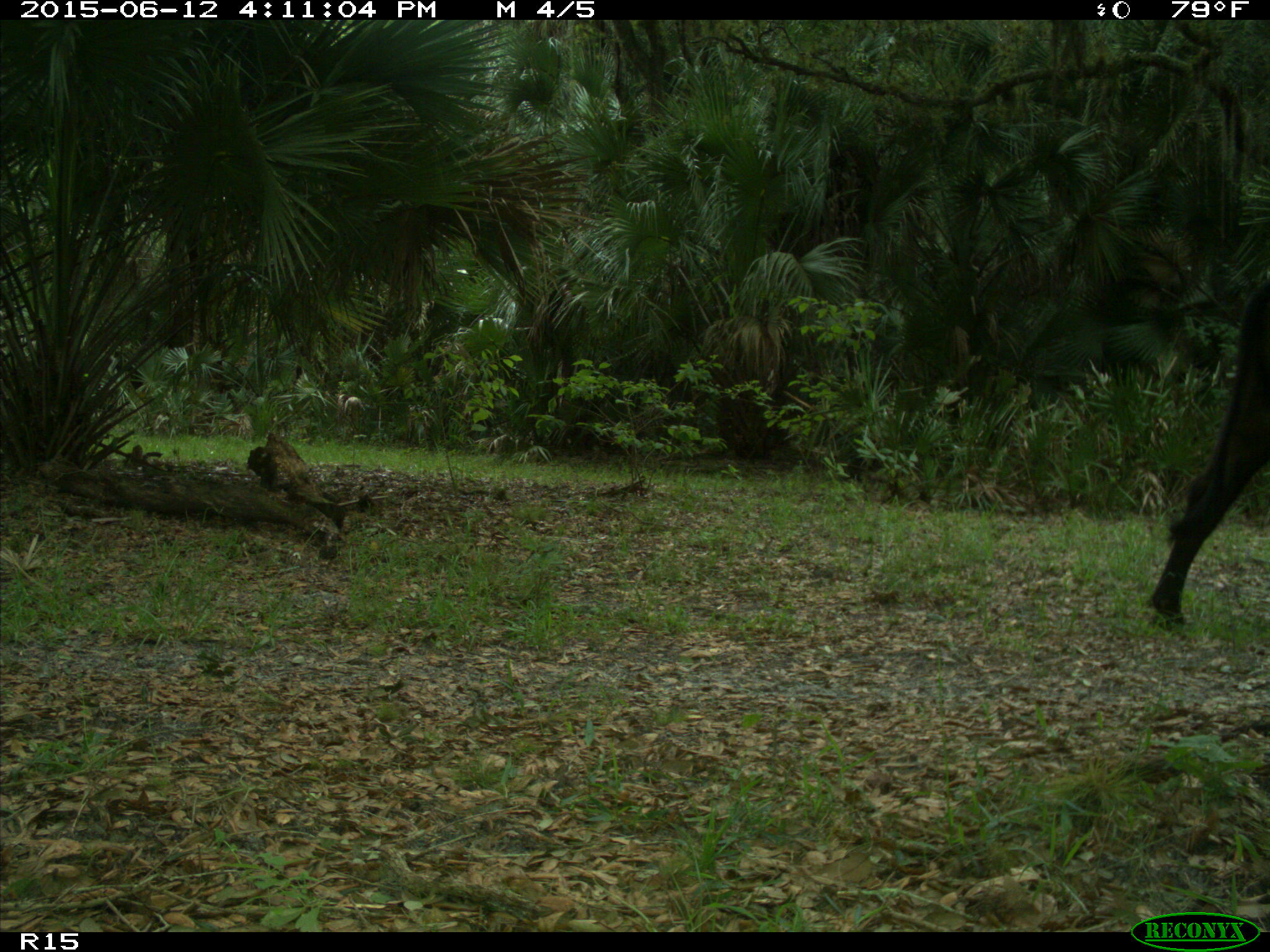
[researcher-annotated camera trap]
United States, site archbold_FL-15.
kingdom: Animalia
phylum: Chordata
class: Mammalia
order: Artiodactyla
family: Bovidae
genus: Bos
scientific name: Bos taurus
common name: domestic cow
Bos taurus (domestic cow).